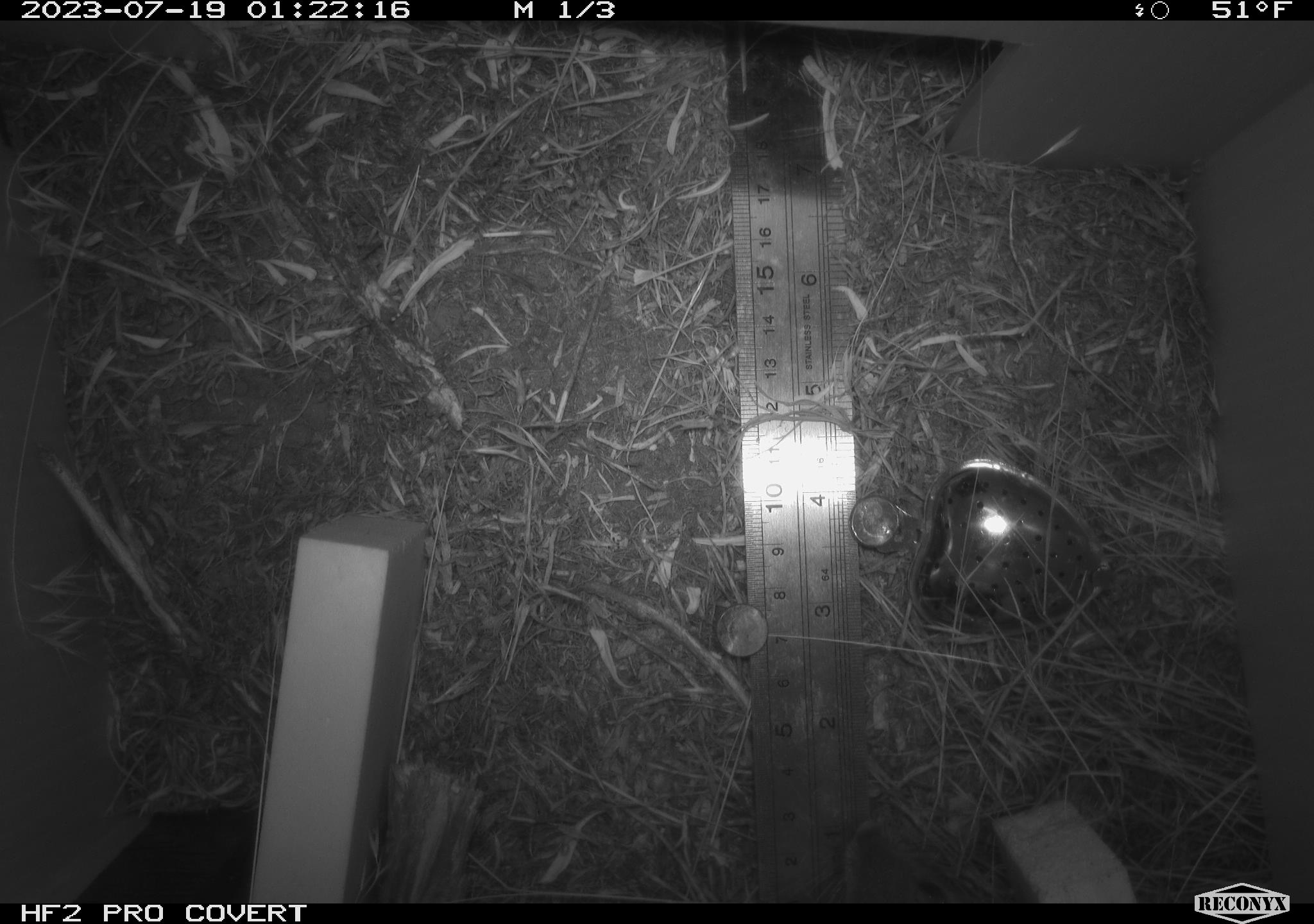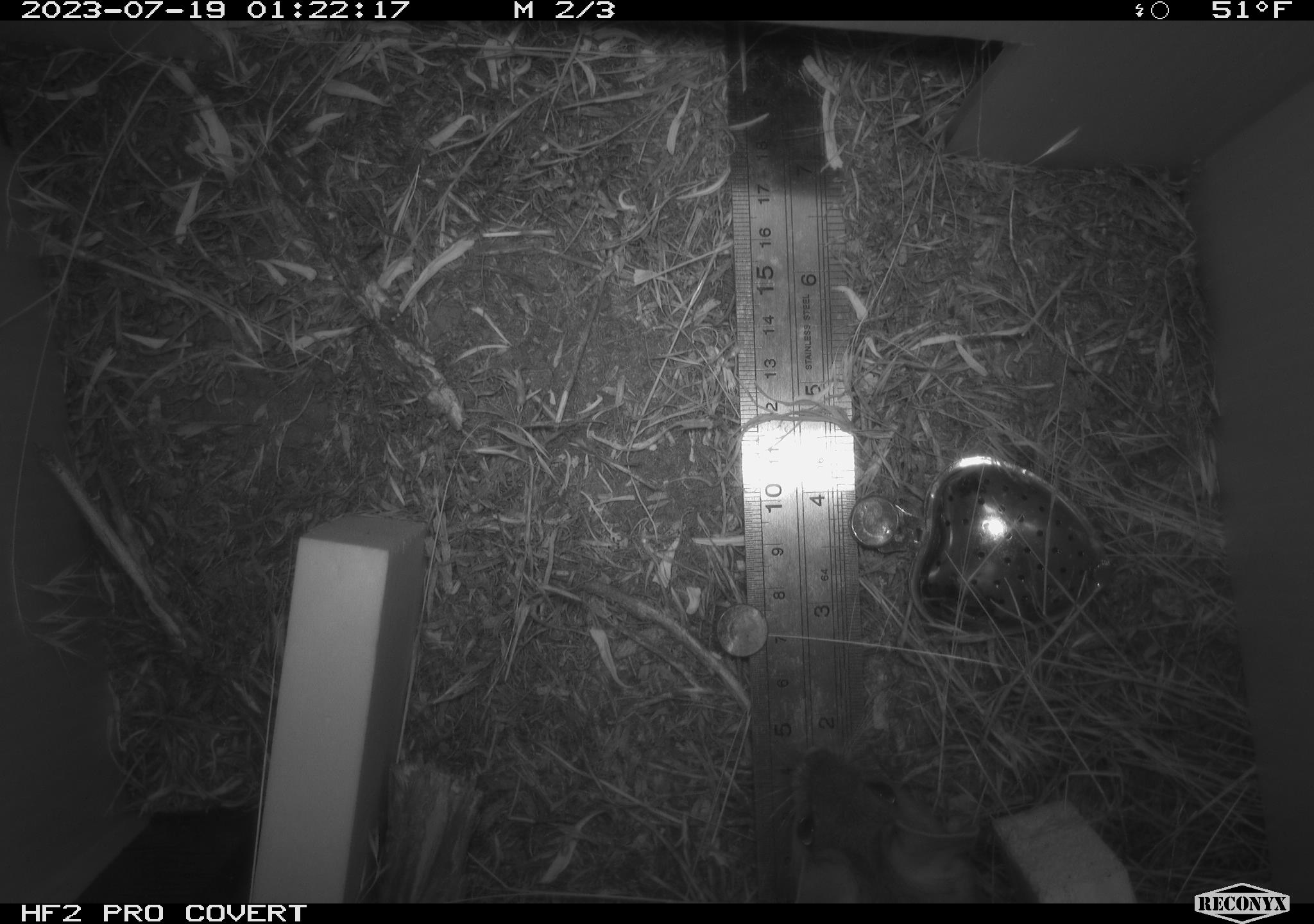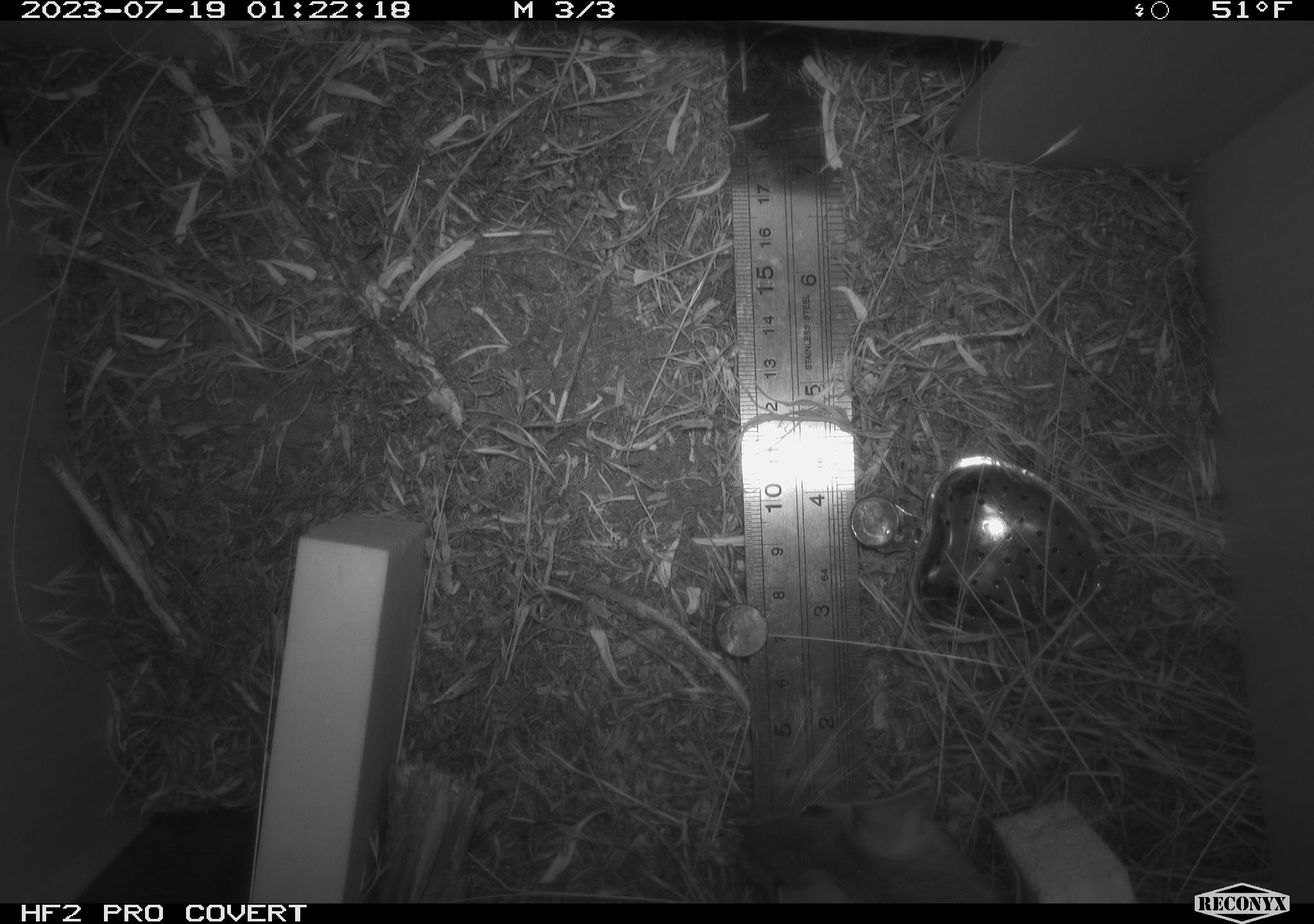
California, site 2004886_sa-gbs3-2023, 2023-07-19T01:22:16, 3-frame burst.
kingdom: Animalia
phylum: Chordata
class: Mammalia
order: Rodentia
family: Cricetidae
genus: Neotoma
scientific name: Neotoma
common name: pack rat or woodrat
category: neotoma species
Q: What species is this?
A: Neotoma species (pack rat or woodrat) (Neotoma).